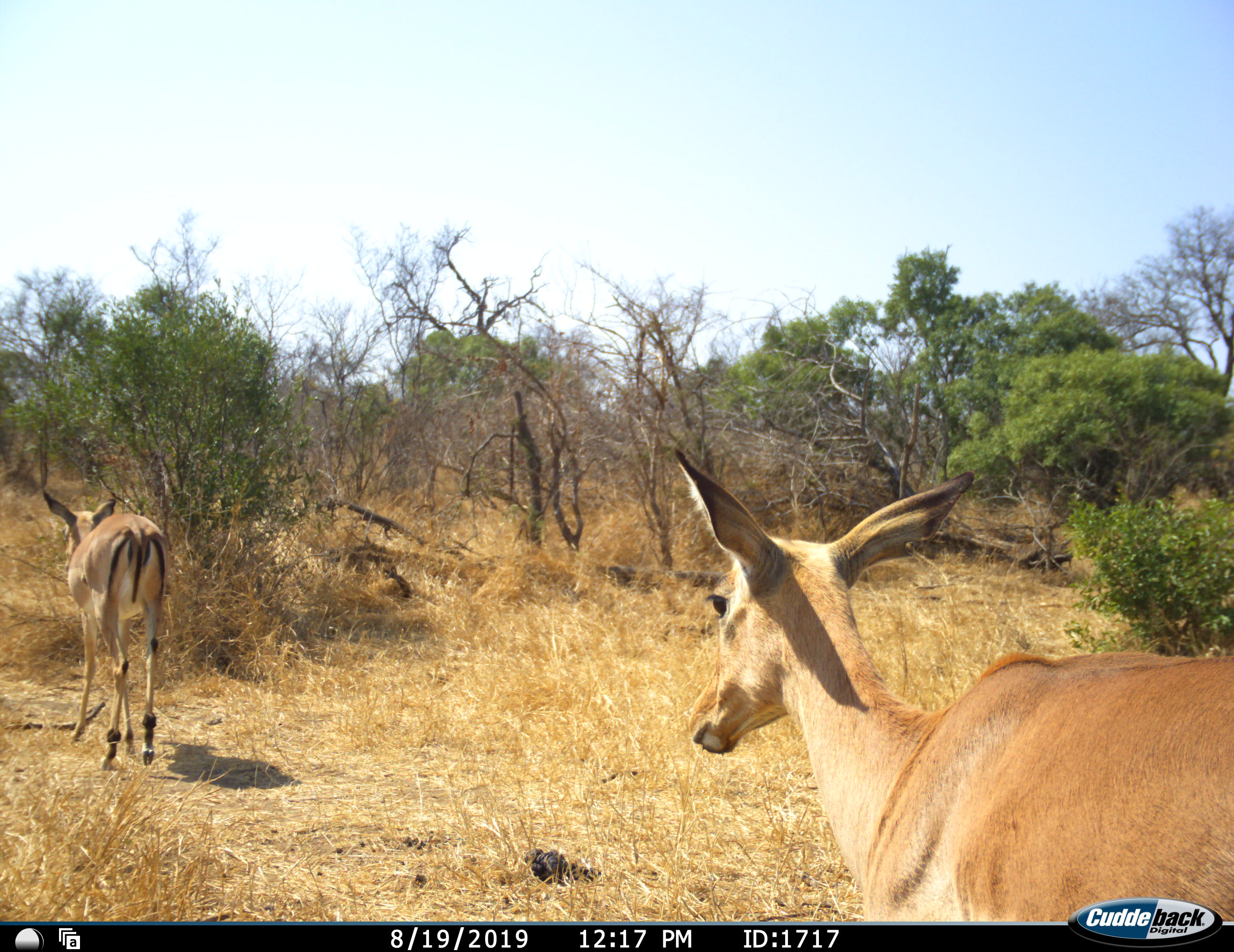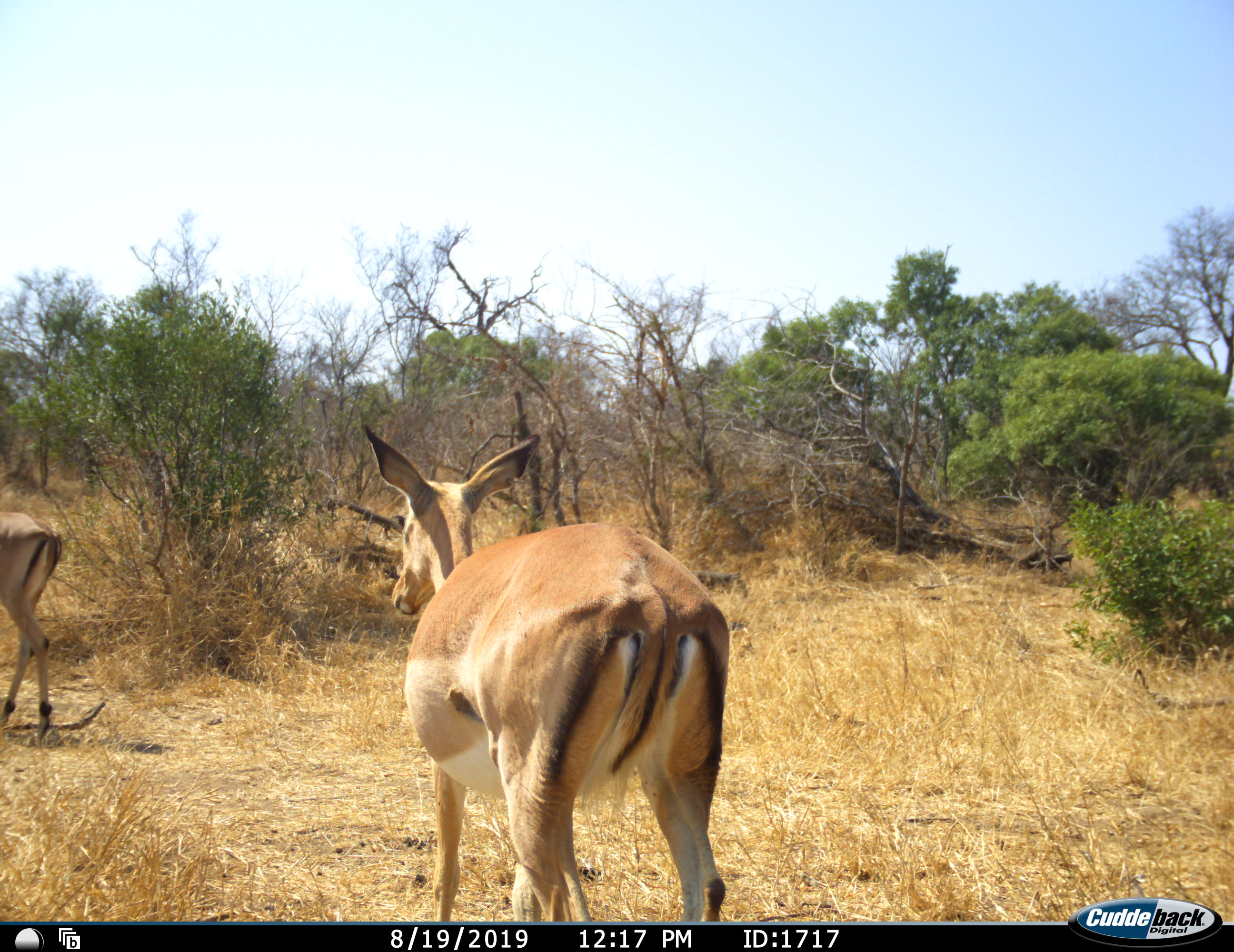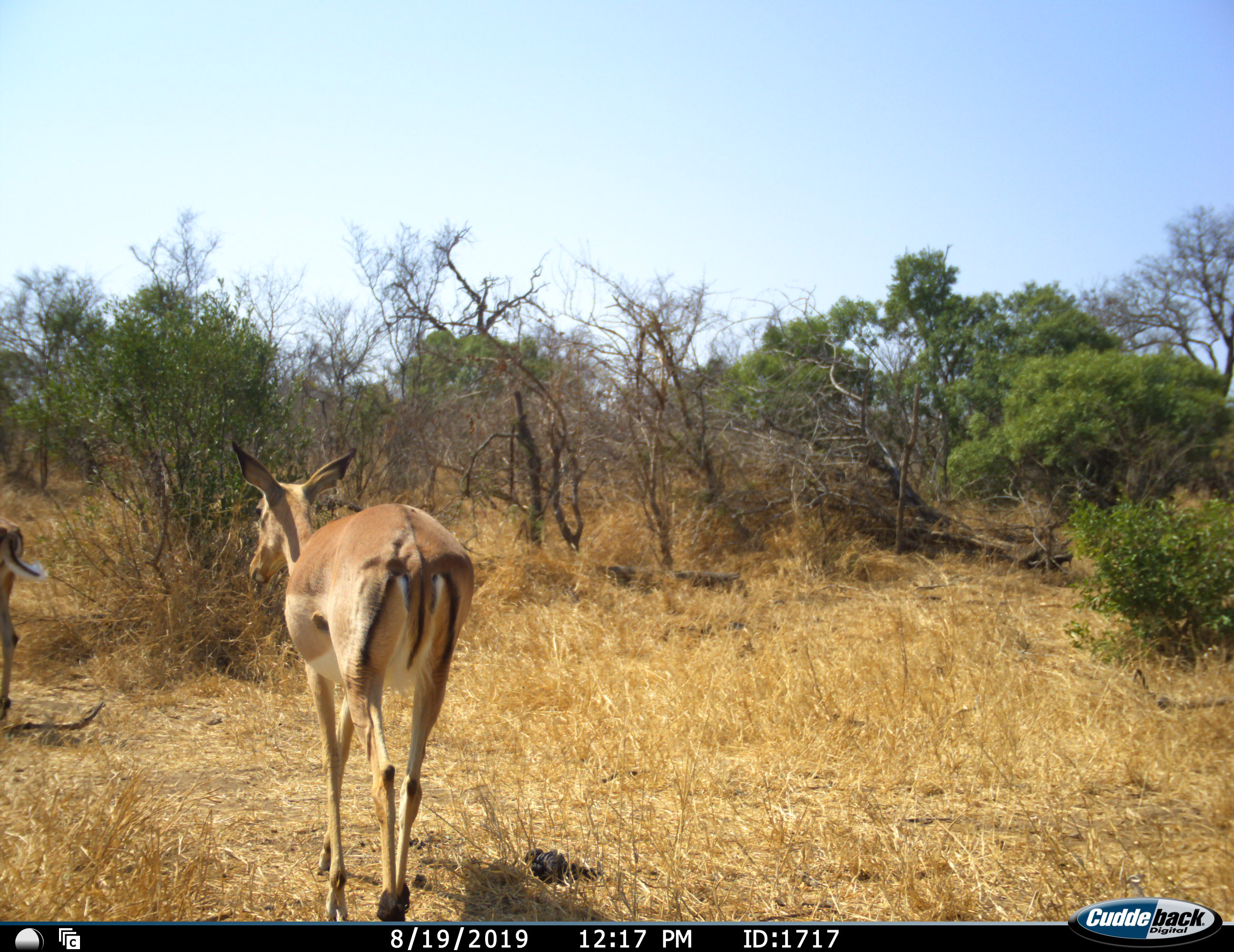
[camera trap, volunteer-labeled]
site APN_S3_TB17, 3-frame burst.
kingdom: Animalia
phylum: Chordata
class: Mammalia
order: Artiodactyla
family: Bovidae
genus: Aepyceros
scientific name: Aepyceros melampus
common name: impala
Impala (Aepyceros melampus), count 2. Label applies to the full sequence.